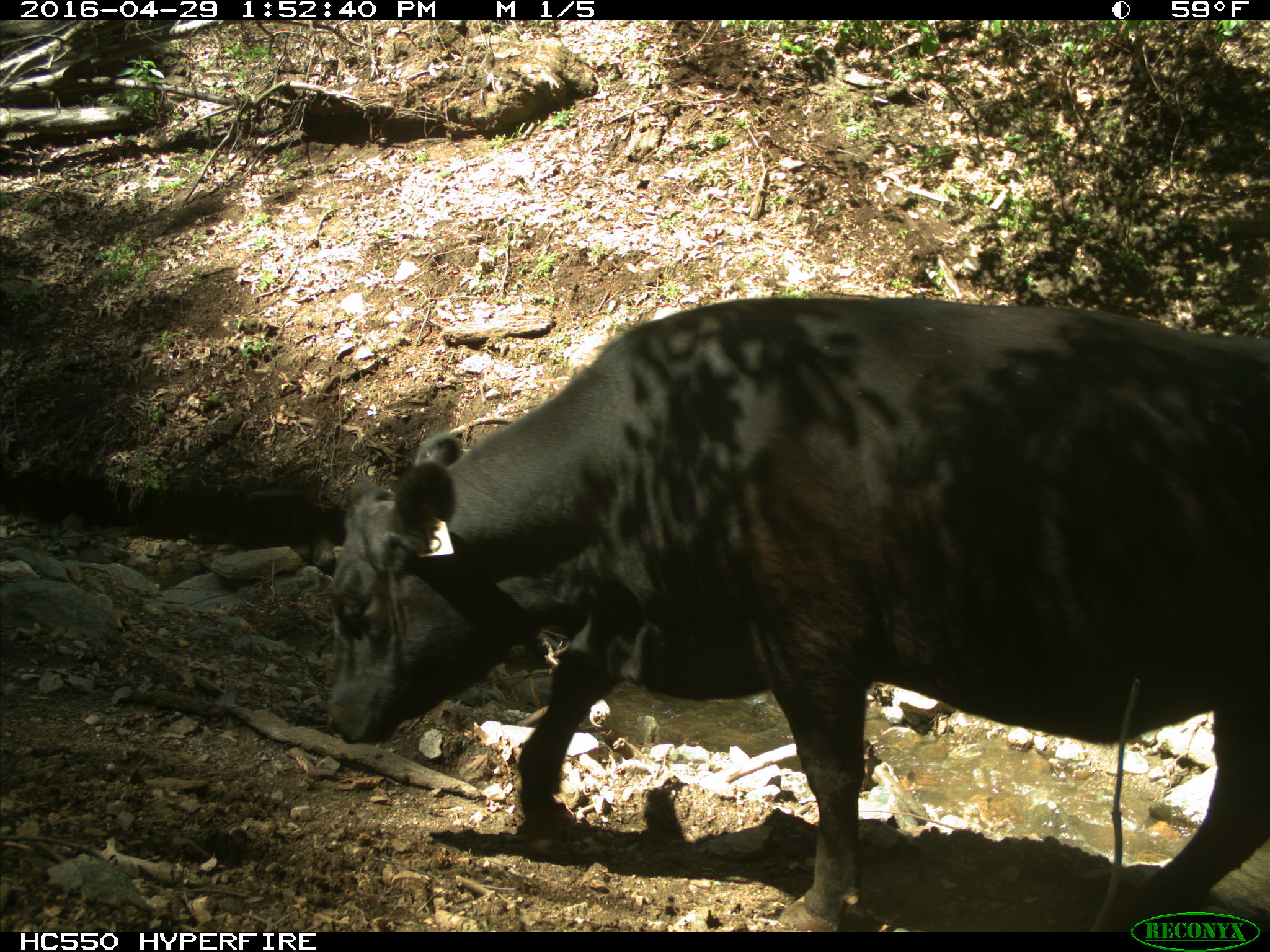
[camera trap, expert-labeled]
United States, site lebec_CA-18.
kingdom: Animalia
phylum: Chordata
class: Mammalia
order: Artiodactyla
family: Bovidae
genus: Bos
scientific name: Bos taurus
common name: domestic cow